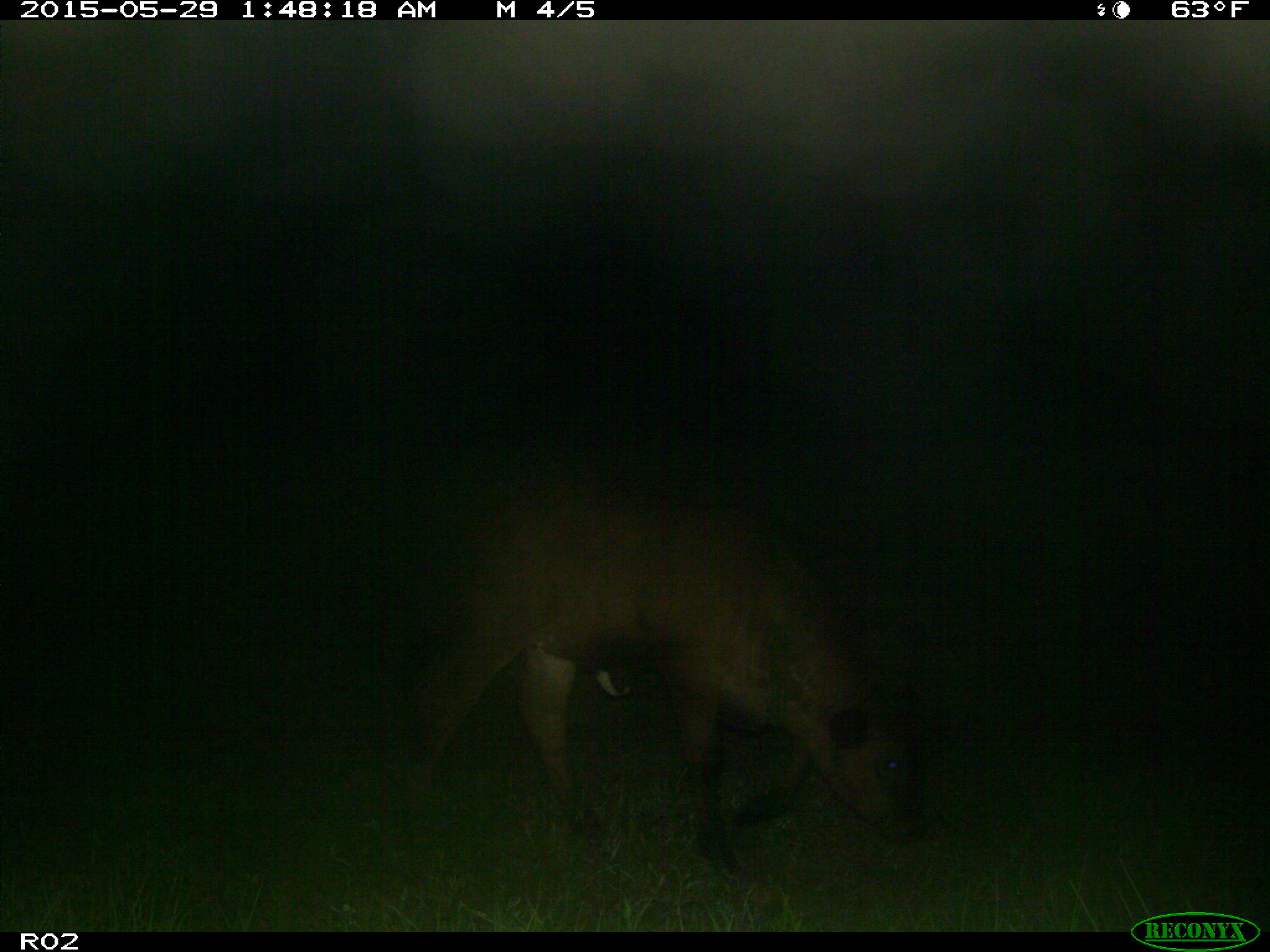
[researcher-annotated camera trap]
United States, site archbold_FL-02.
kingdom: Animalia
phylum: Chordata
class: Mammalia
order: Artiodactyla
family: Bovidae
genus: Bos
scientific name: Bos taurus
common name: domestic cow